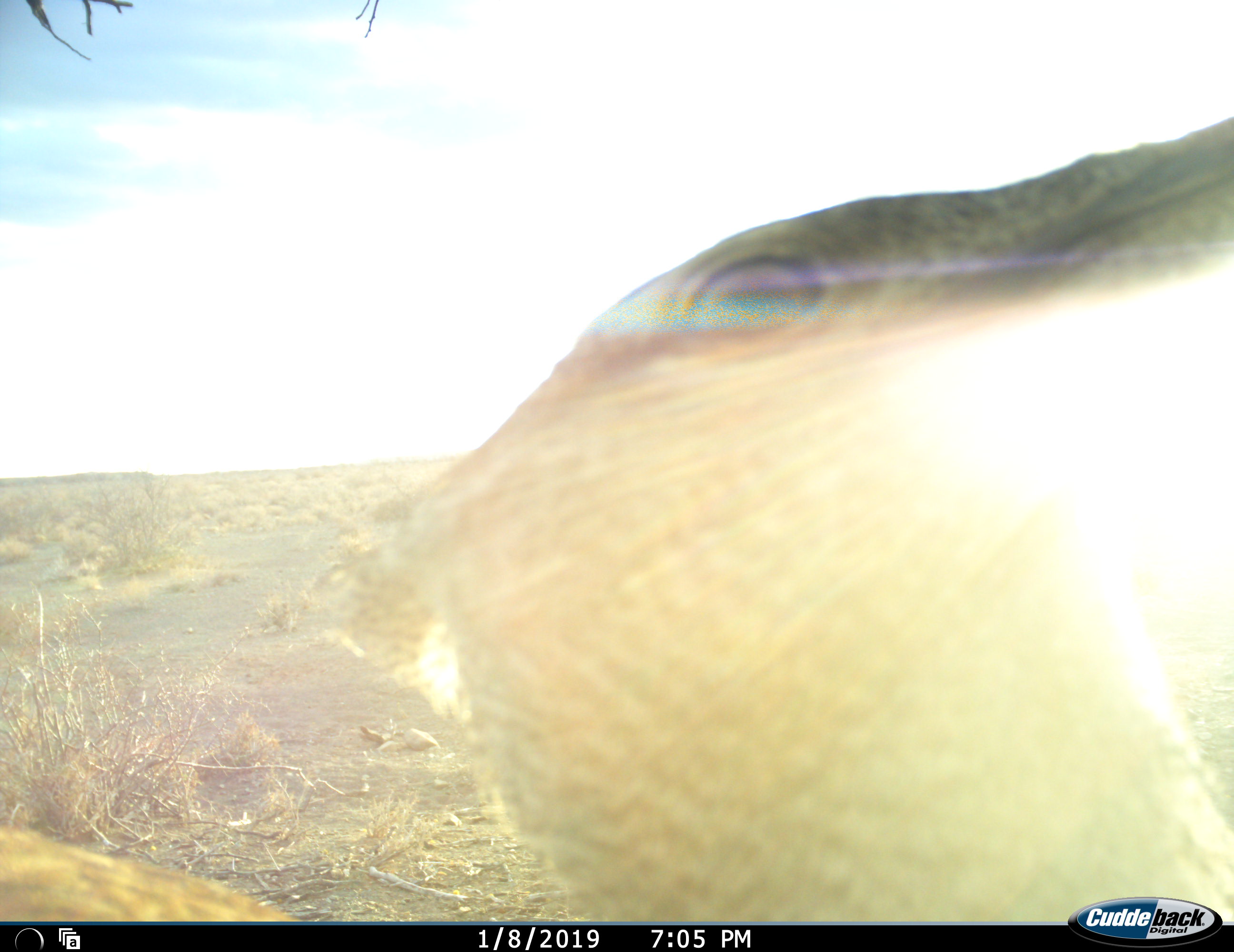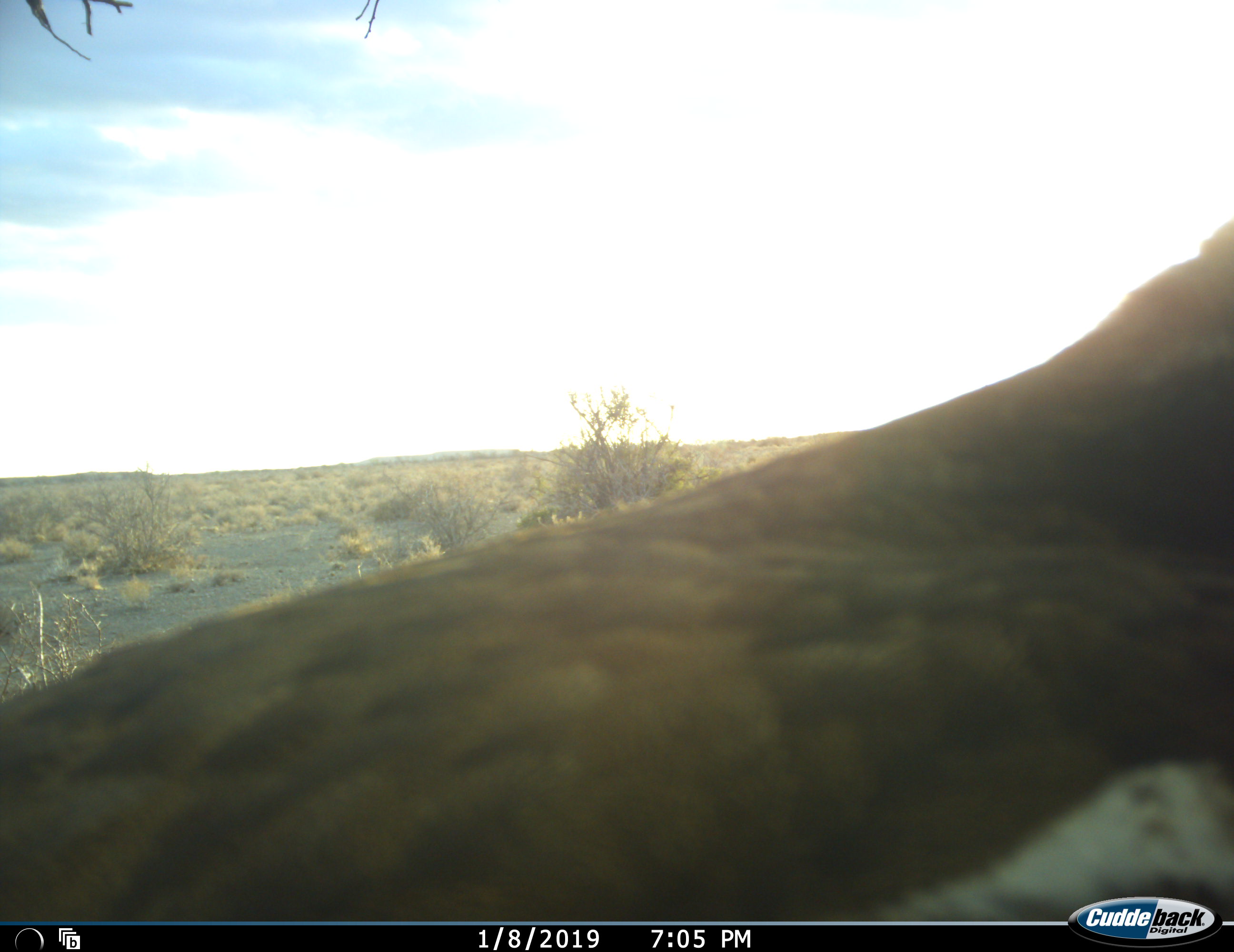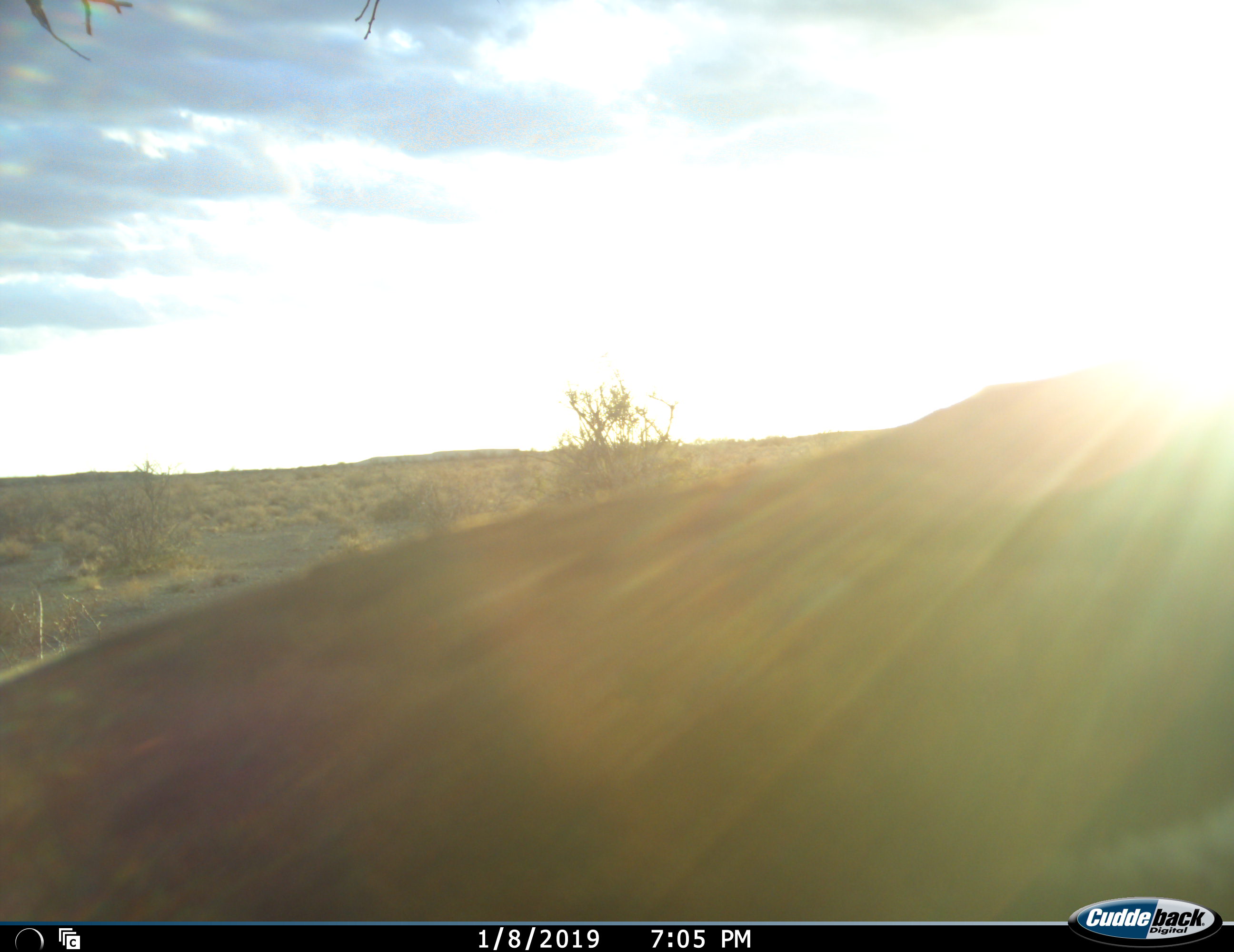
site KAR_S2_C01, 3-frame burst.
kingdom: Animalia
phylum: Chordata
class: Aves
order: Otidiformes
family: Otididae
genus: Ardeotis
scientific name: Ardeotis kori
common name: kori bustard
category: bustardkori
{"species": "bustardkori (kori bustard) (Ardeotis kori)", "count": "1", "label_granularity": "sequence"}